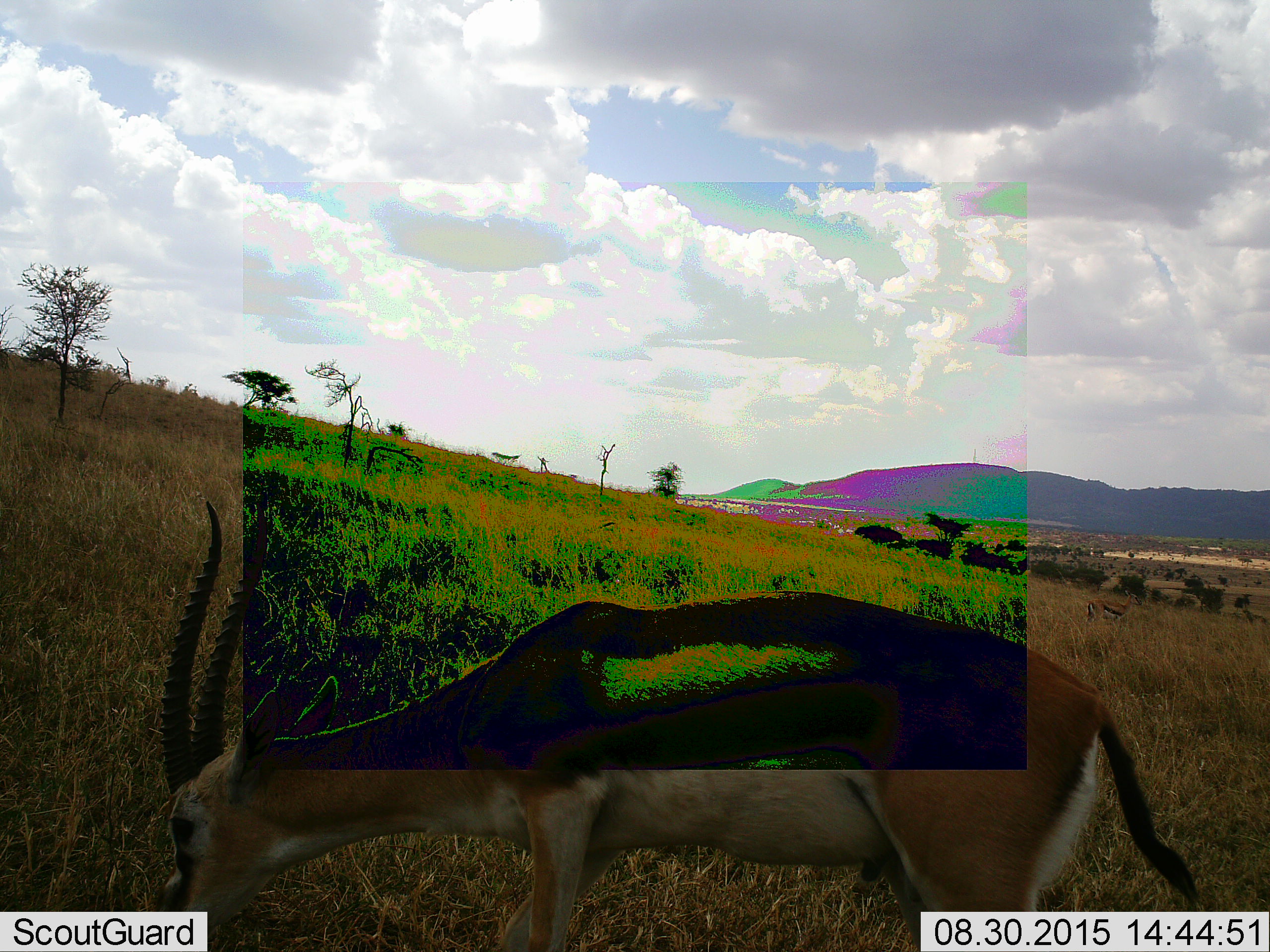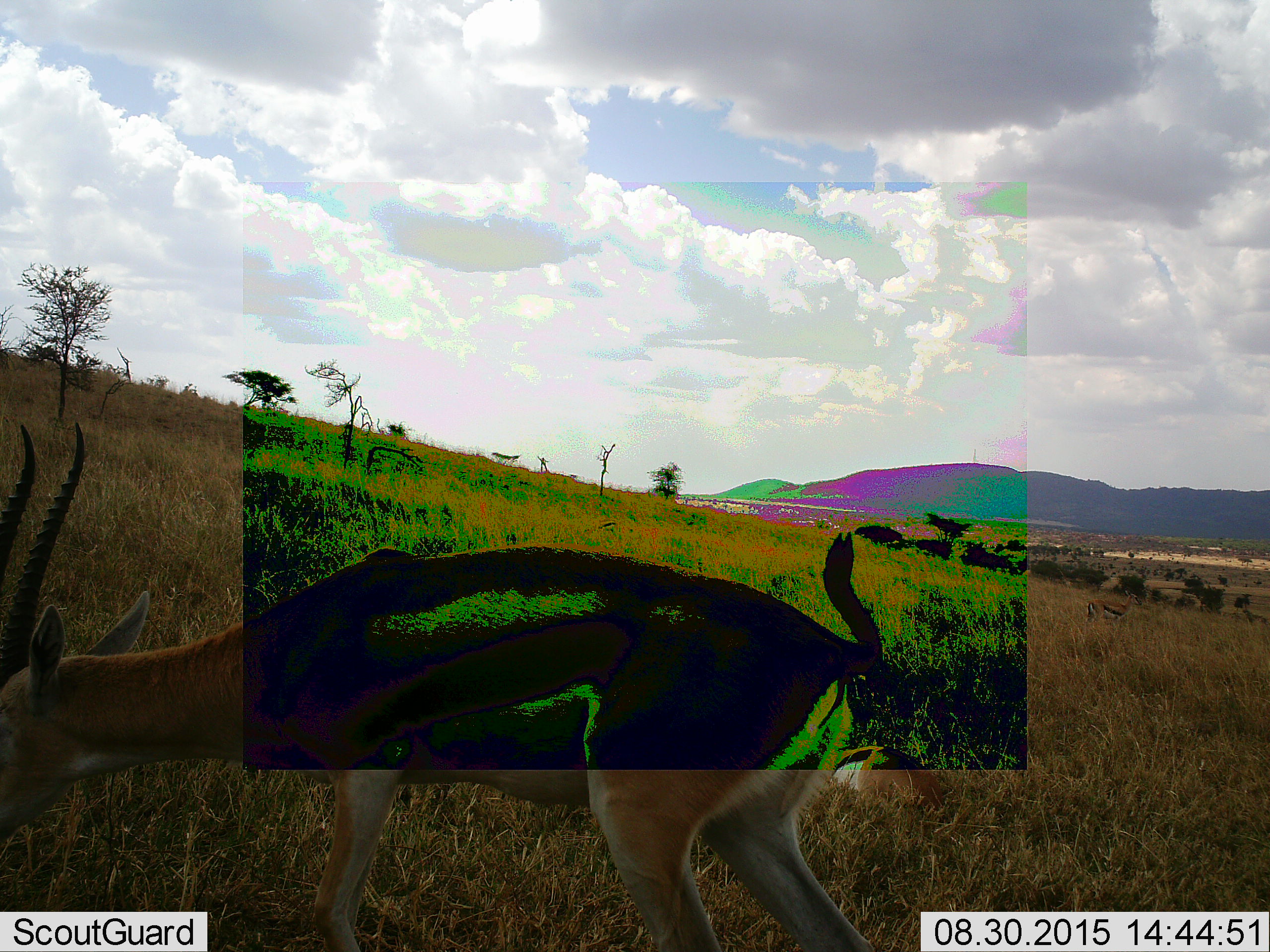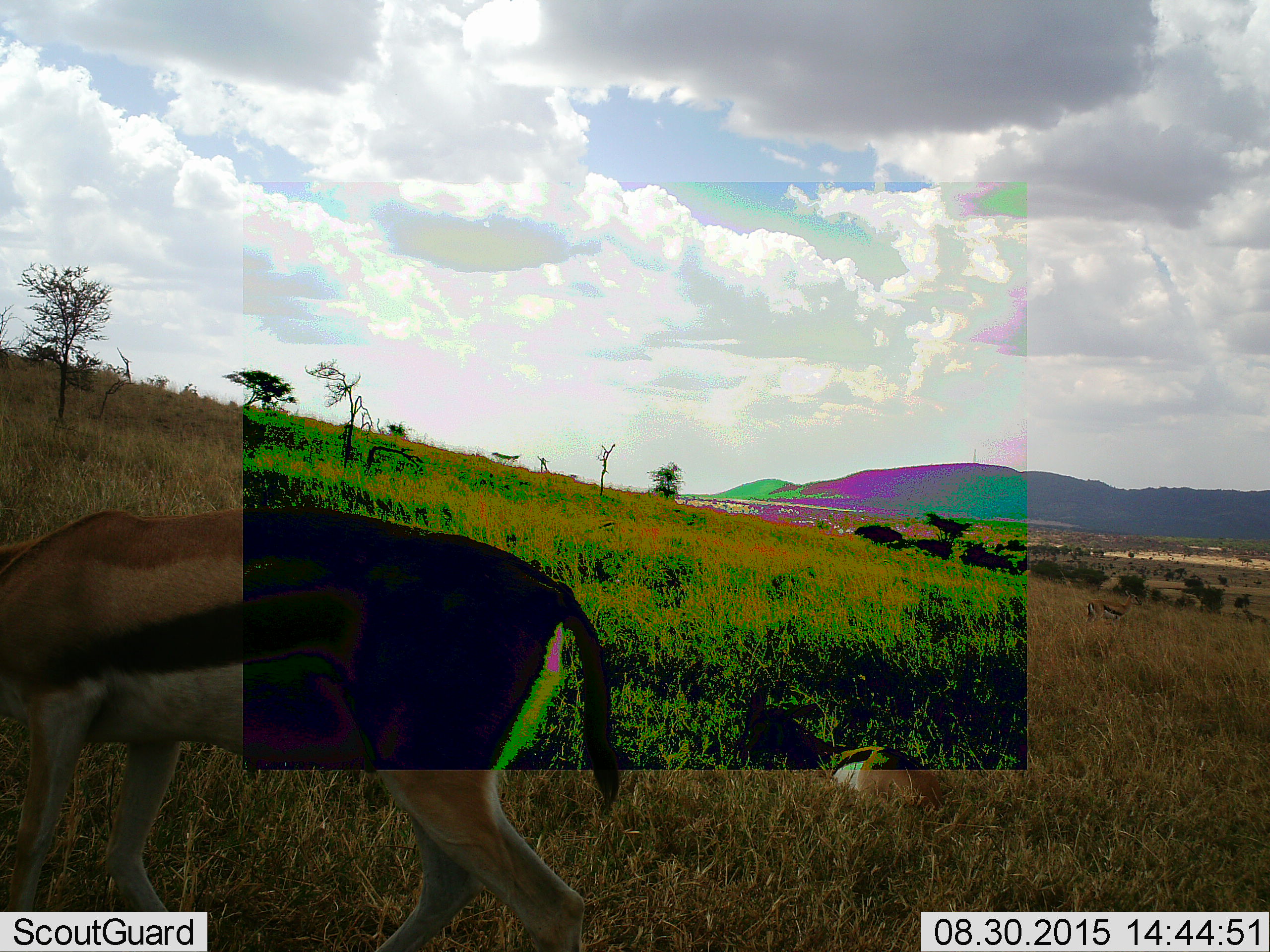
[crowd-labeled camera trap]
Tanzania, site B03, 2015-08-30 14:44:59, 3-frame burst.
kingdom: Animalia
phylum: Chordata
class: Mammalia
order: Artiodactyla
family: Bovidae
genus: Eudorcas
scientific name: Eudorcas thomsonii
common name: thomson's gazelle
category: gazellethomsons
Gazellethomsons (thomson's gazelle) (Eudorcas thomsonii), count 1. Behavior (volunteer vote fractions): standing 29%, resting 36%, moving 43%, interacting 7%. Young present (vote fraction): 7%. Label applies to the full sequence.